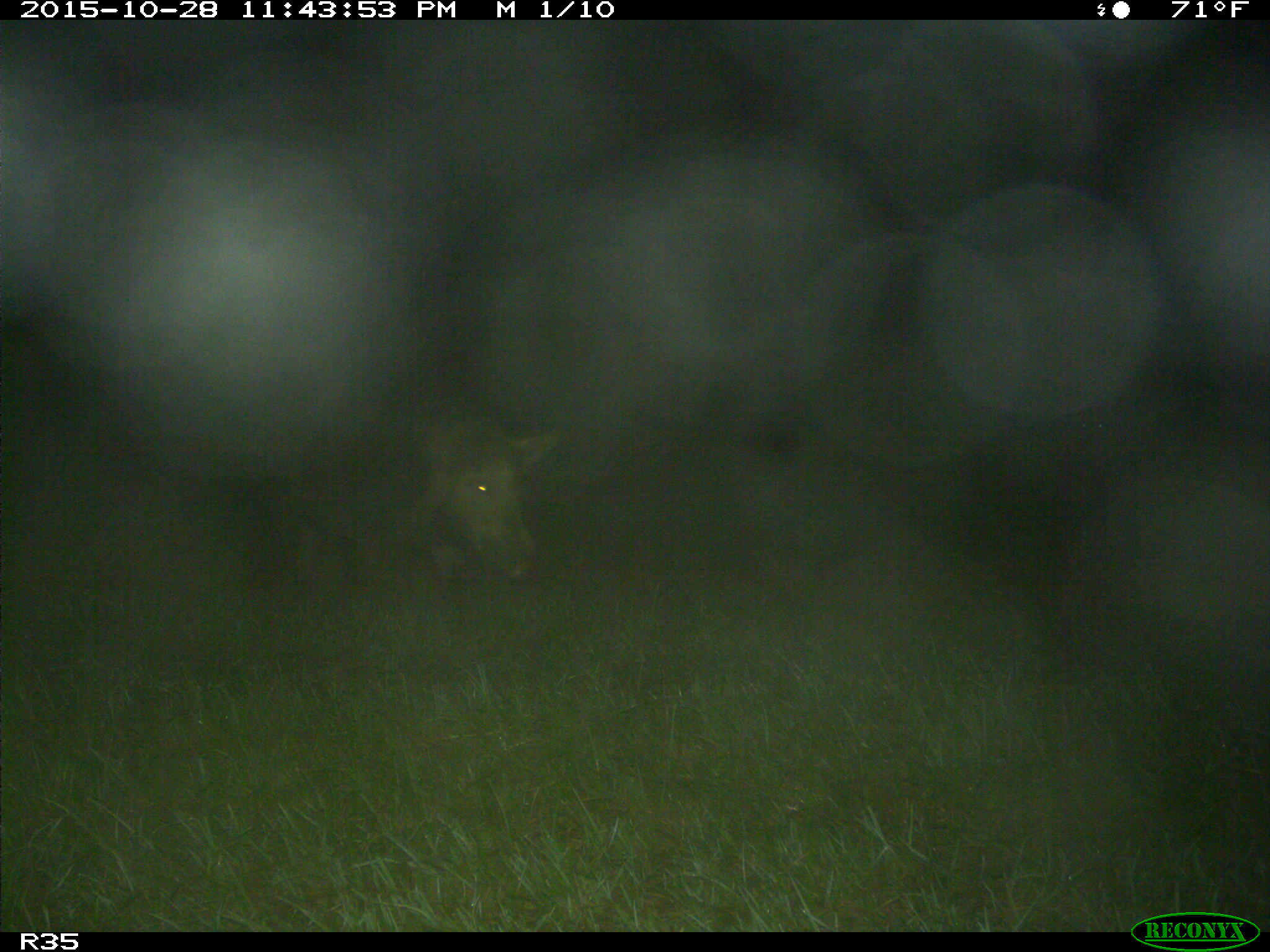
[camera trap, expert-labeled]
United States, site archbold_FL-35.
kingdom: Animalia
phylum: Chordata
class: Mammalia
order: Artiodactyla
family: Suidae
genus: Sus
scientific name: Sus scrofa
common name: wild boar